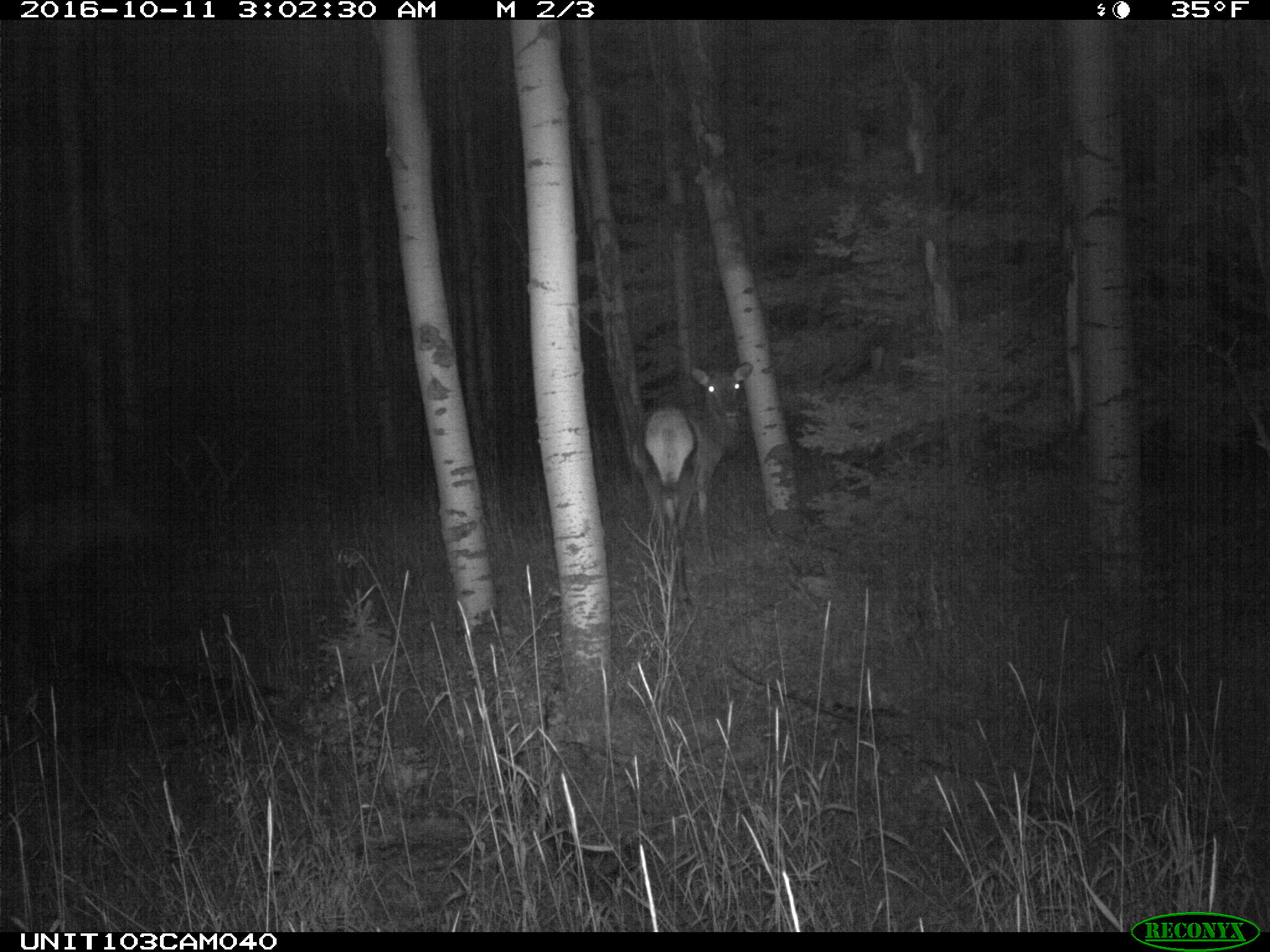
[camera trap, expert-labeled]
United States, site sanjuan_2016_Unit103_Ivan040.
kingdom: Animalia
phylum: Chordata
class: Mammalia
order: Artiodactyla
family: Cervidae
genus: Cervus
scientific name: Cervus elaphus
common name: red deer